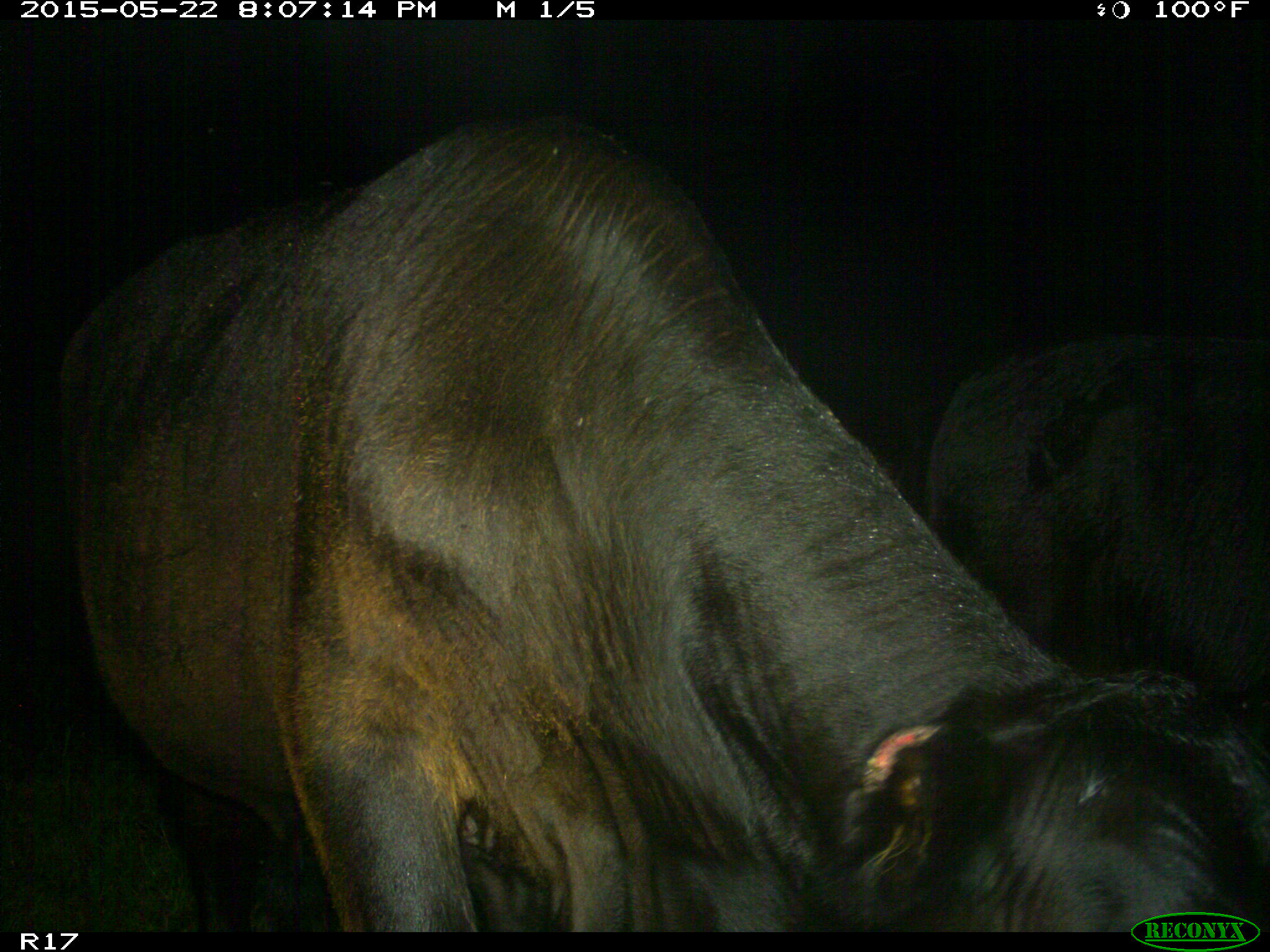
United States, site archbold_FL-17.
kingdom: Animalia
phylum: Chordata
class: Mammalia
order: Artiodactyla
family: Bovidae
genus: Bos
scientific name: Bos taurus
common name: domestic cow